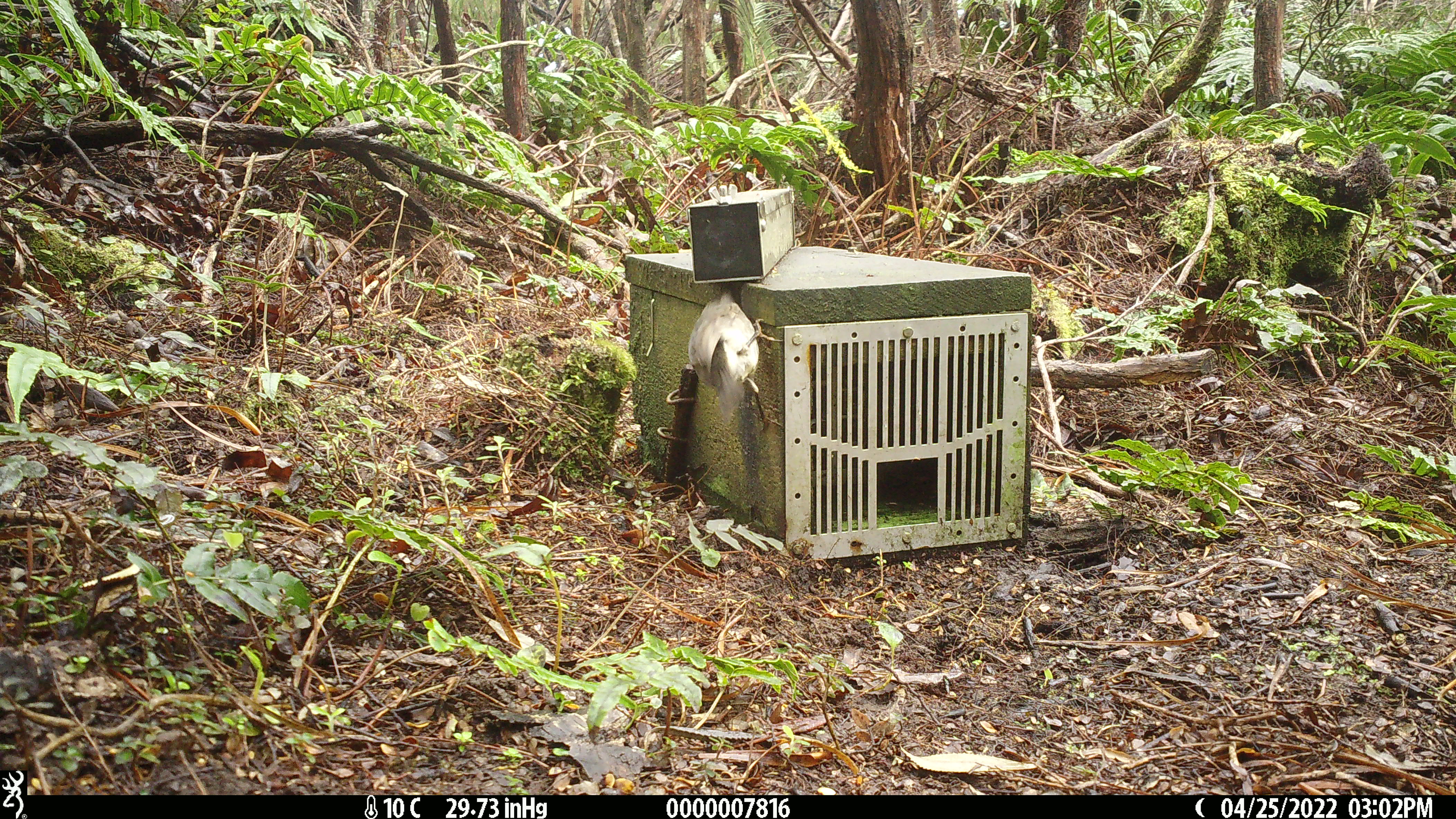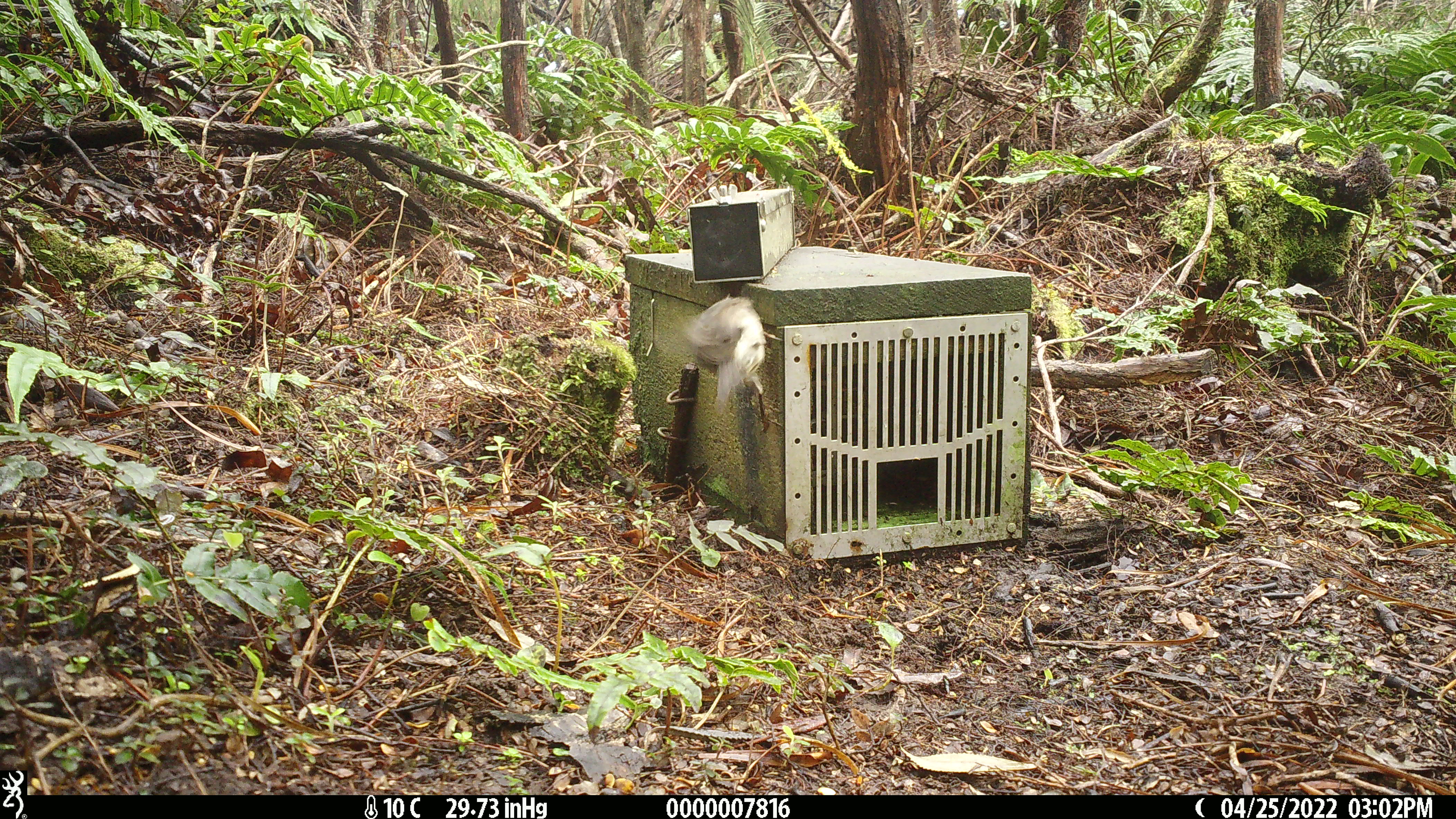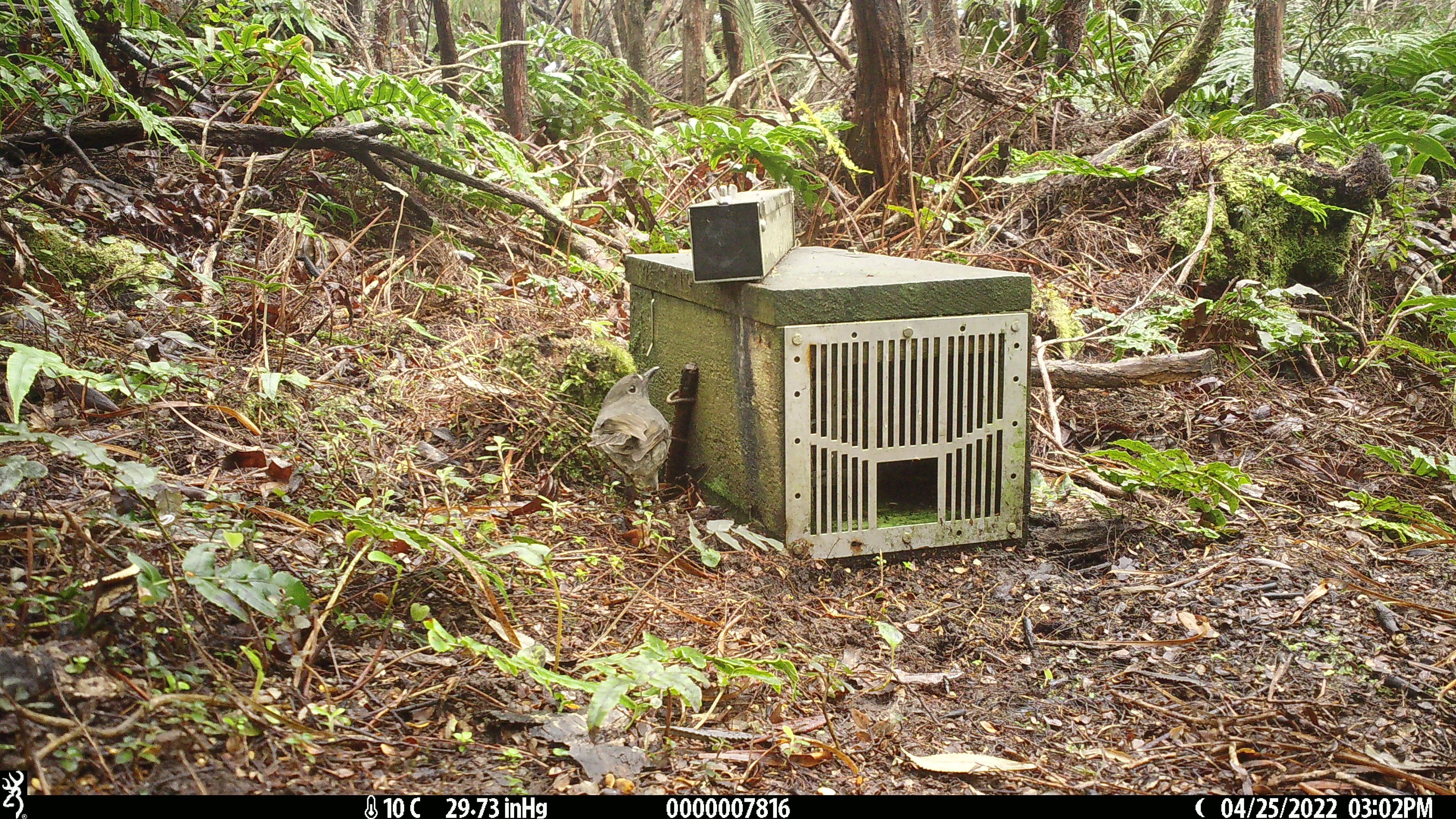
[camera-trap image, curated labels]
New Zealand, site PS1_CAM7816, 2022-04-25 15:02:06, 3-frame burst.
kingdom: Animalia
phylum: Chordata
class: Aves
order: Passeriformes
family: Petroicidae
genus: Petroica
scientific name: Petroica australis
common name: new zealand robin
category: robin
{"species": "robin (new zealand robin) (Petroica australis)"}